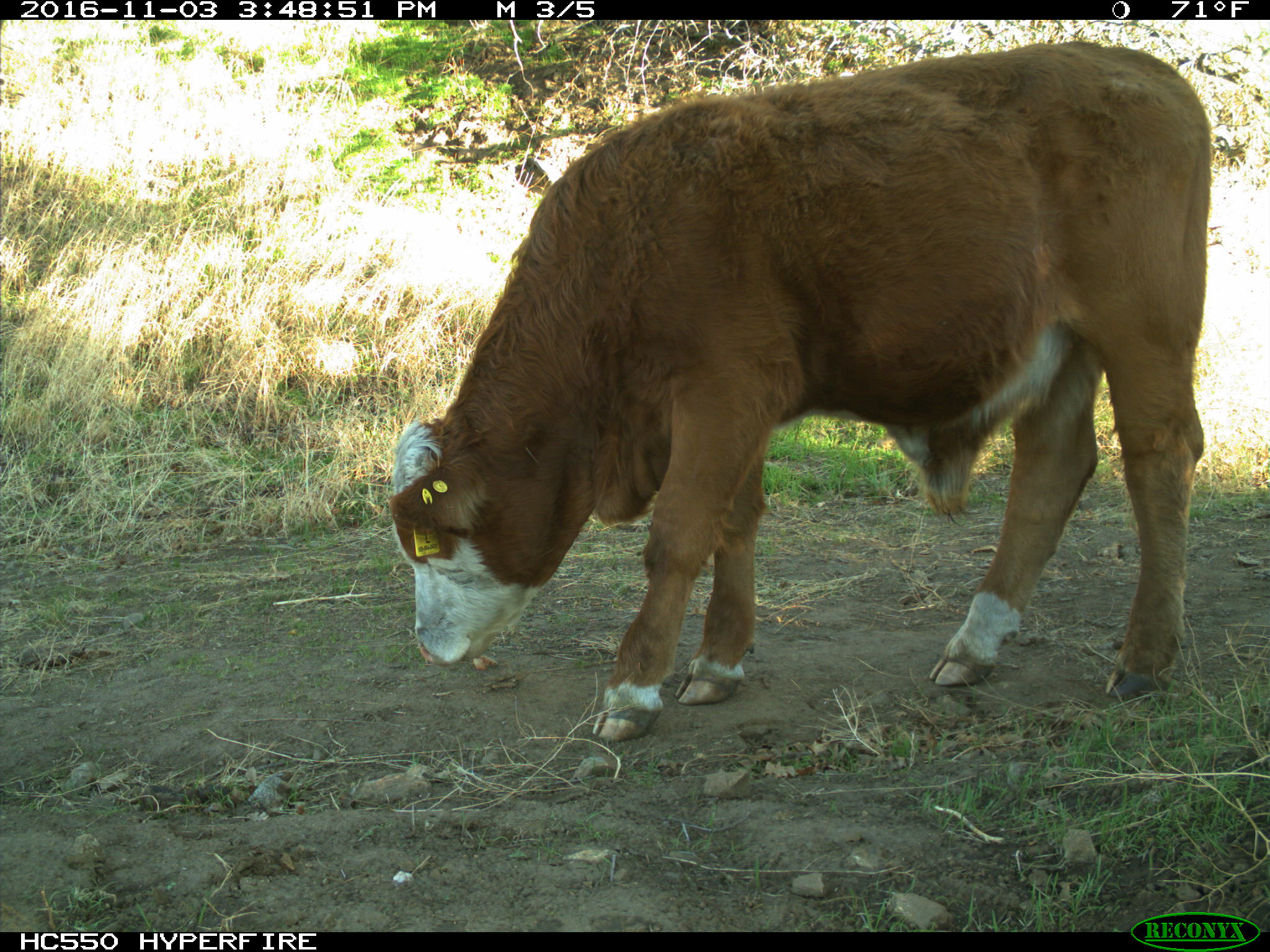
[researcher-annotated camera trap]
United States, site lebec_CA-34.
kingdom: Animalia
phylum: Chordata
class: Mammalia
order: Artiodactyla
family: Bovidae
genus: Bos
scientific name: Bos taurus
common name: domestic cow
Bos taurus (domestic cow).